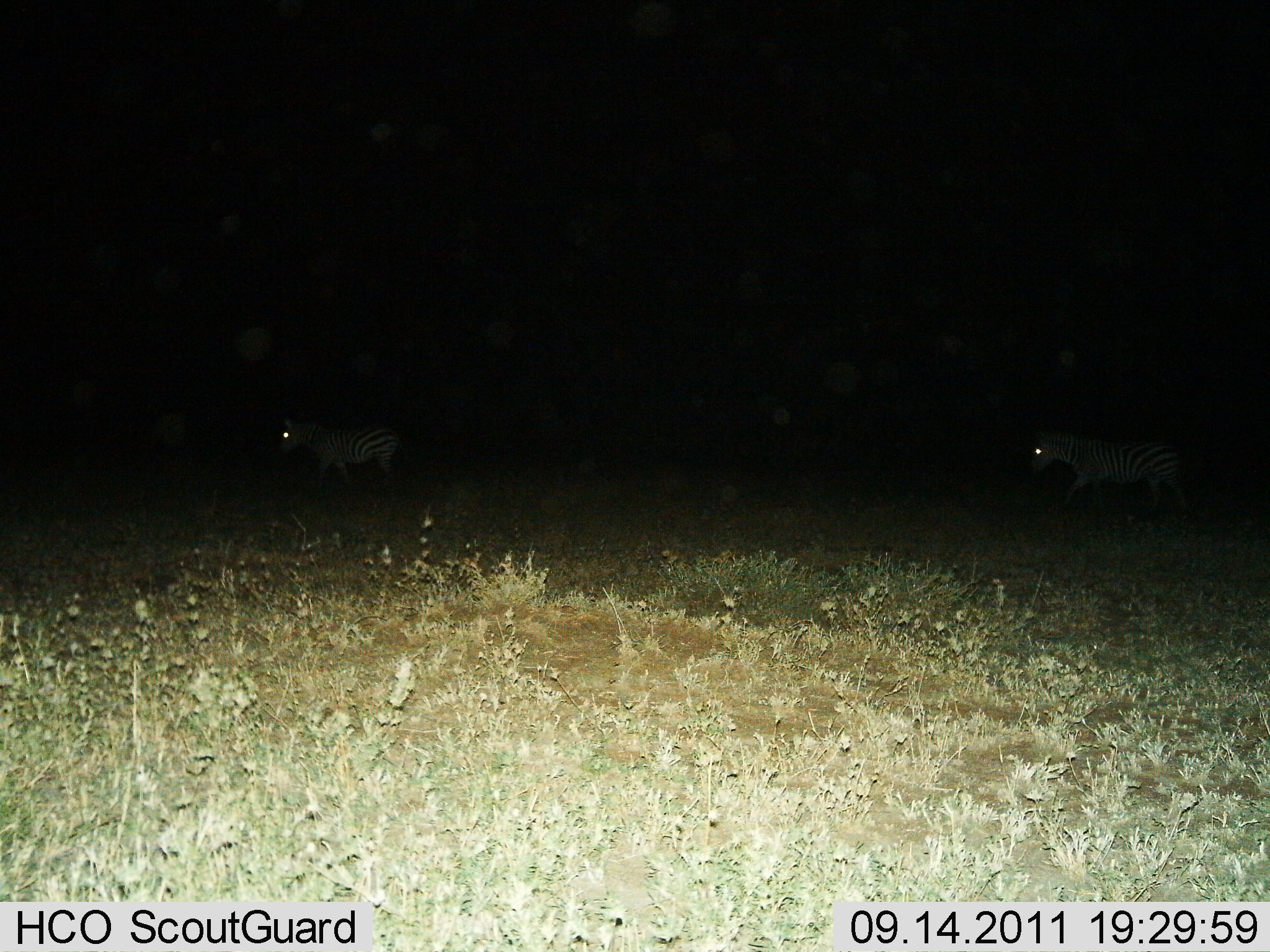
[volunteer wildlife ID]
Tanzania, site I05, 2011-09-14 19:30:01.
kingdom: Animalia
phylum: Chordata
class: Mammalia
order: Perissodactyla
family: Equidae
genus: Equus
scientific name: Equus quagga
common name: plains zebra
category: zebra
Zebra (plains zebra) (Equus quagga), count 2. Behavior (volunteer vote fractions): standing 27%, resting 0%, moving 82%, interacting 0%. Young present (vote fraction): 0%. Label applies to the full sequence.